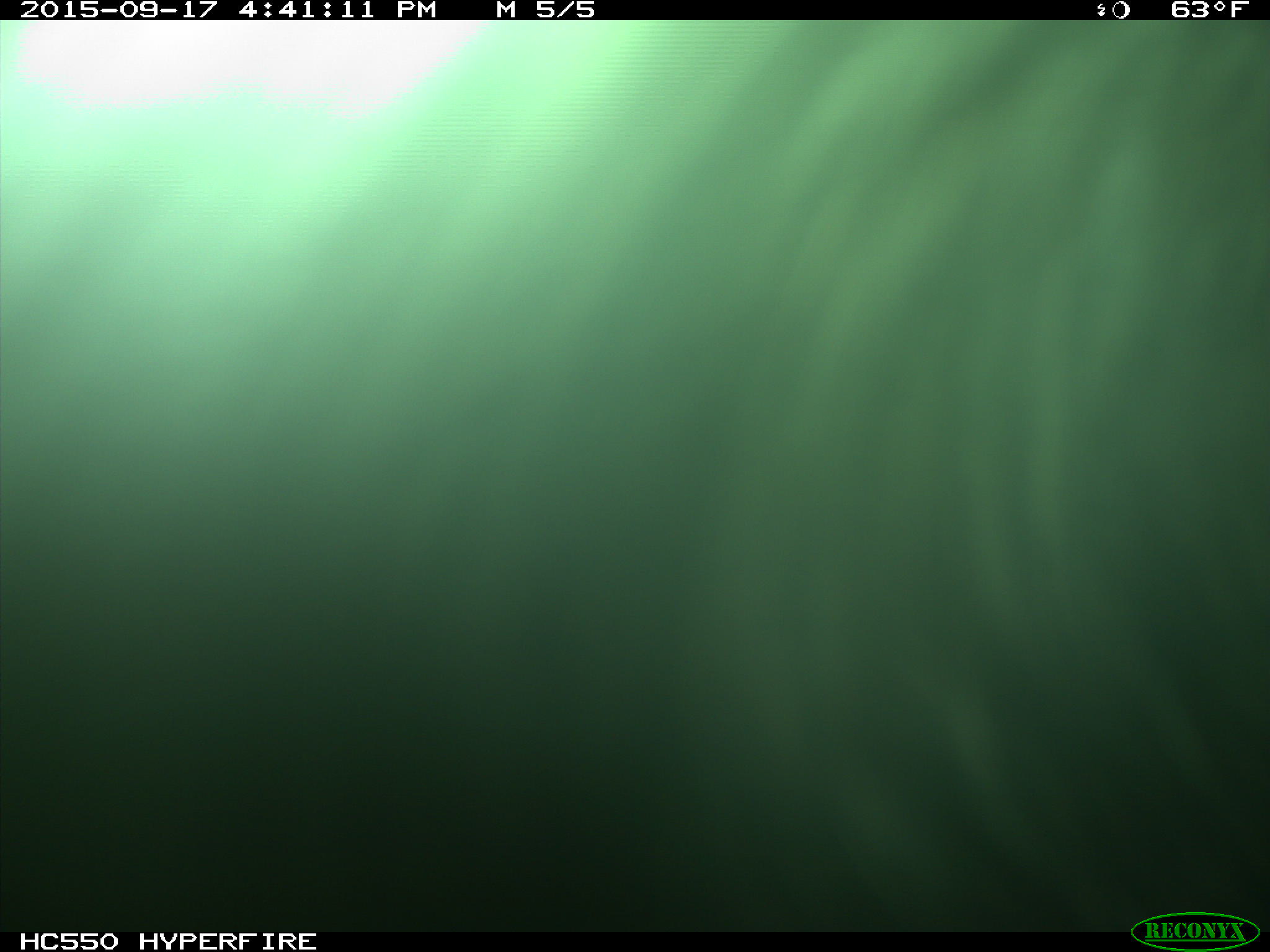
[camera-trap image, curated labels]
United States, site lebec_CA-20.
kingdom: Animalia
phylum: Chordata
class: Mammalia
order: Carnivora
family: Ursidae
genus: Ursus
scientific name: Ursus americanus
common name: american black bear